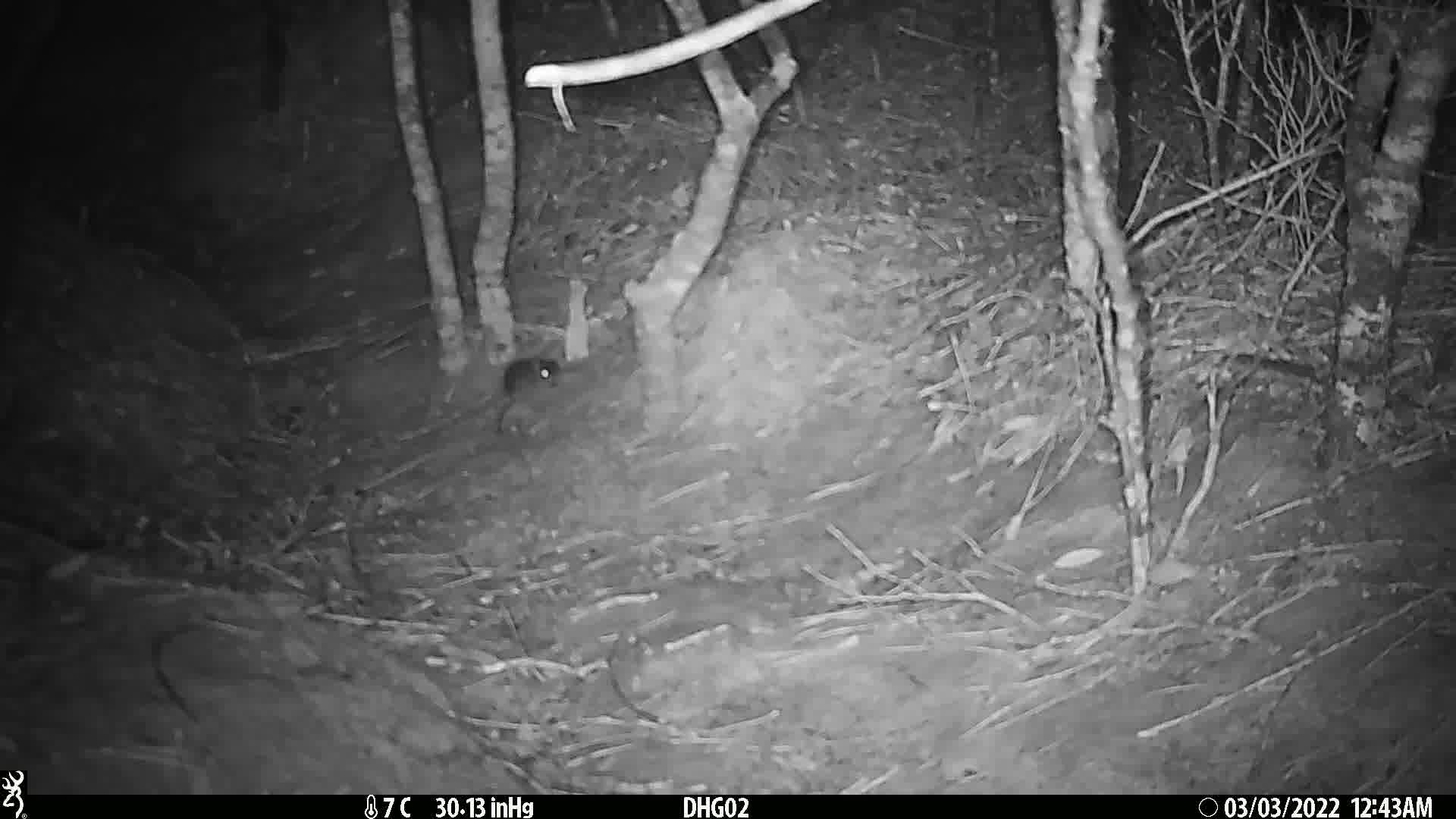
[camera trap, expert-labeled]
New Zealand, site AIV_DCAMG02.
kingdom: Animalia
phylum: Chordata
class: Mammalia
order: Rodentia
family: Muridae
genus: Mus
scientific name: Mus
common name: mouse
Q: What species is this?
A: Mouse (Mus).